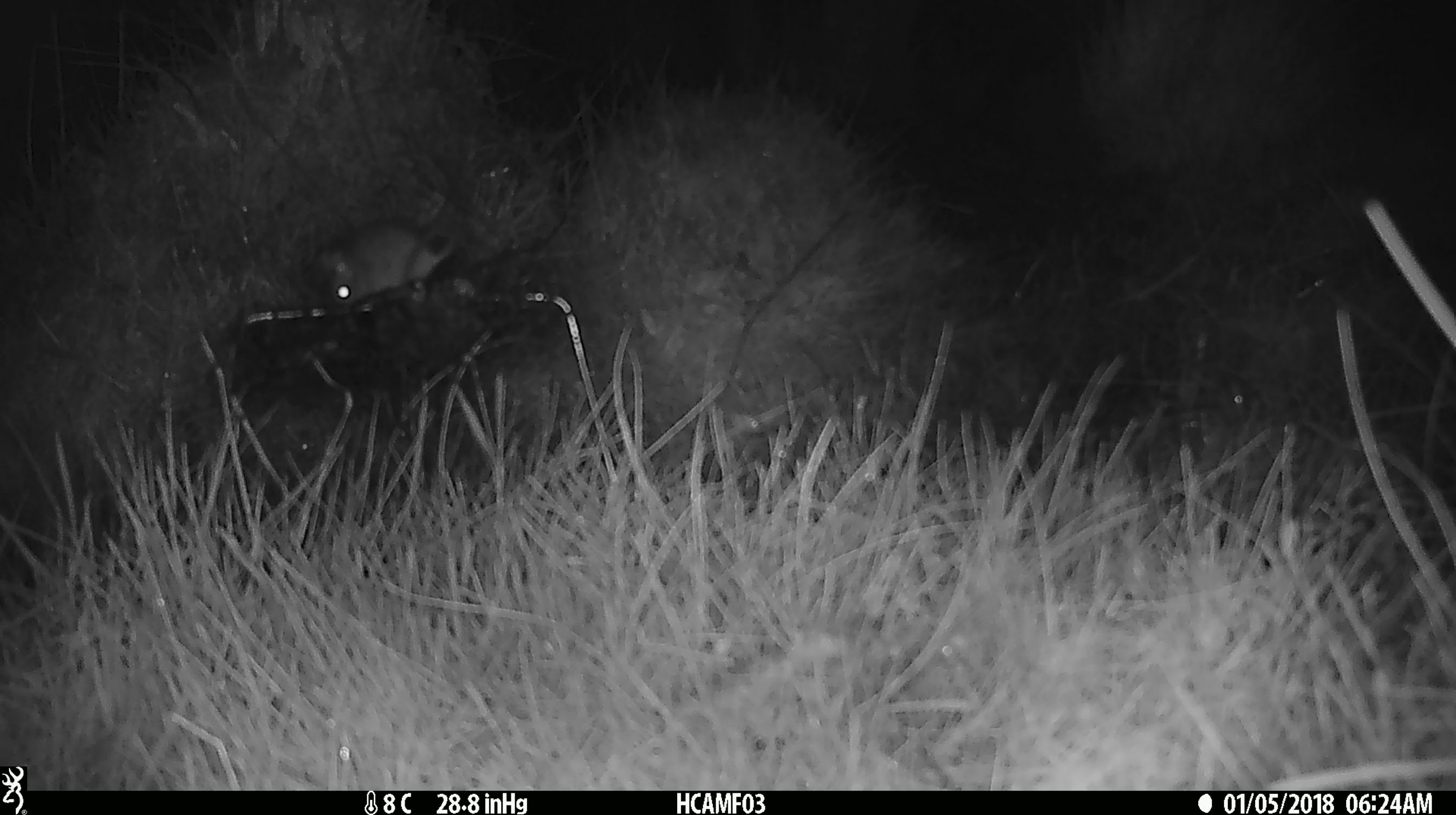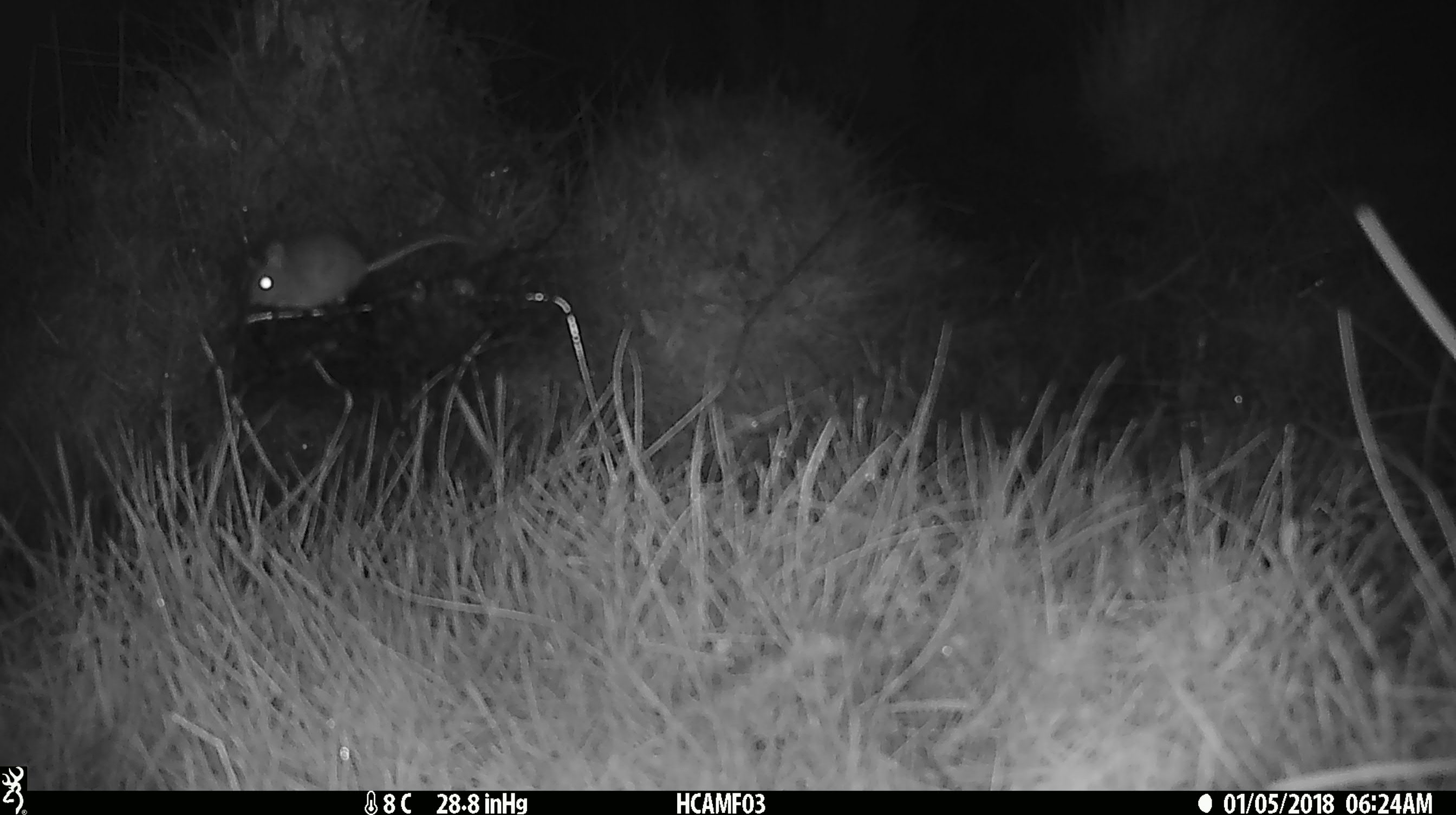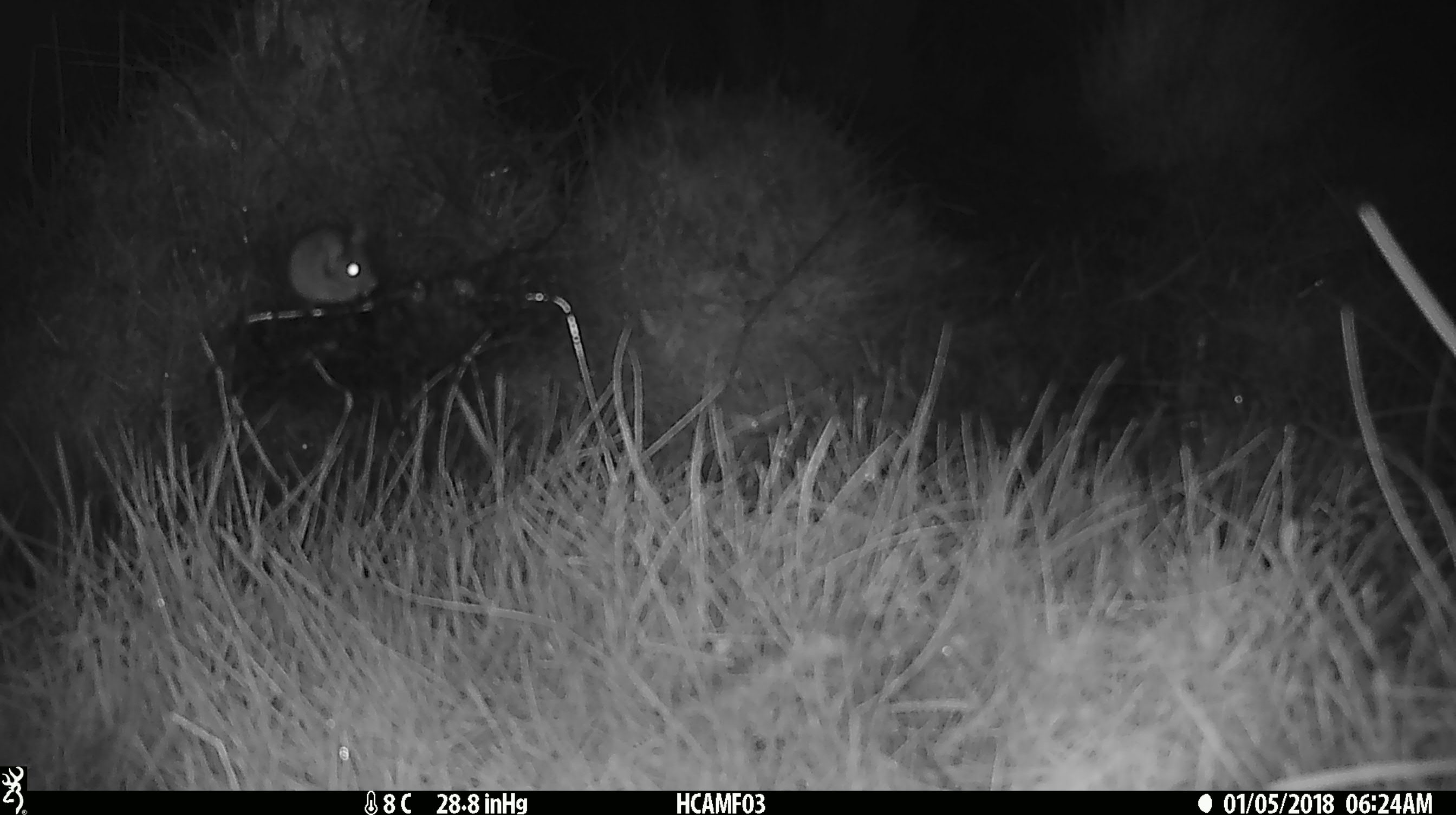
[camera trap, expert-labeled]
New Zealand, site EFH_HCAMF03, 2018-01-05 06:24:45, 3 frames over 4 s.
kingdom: Animalia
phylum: Chordata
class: Mammalia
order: Rodentia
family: Muridae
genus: Mus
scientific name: Mus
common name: mouse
Mouse (Mus).